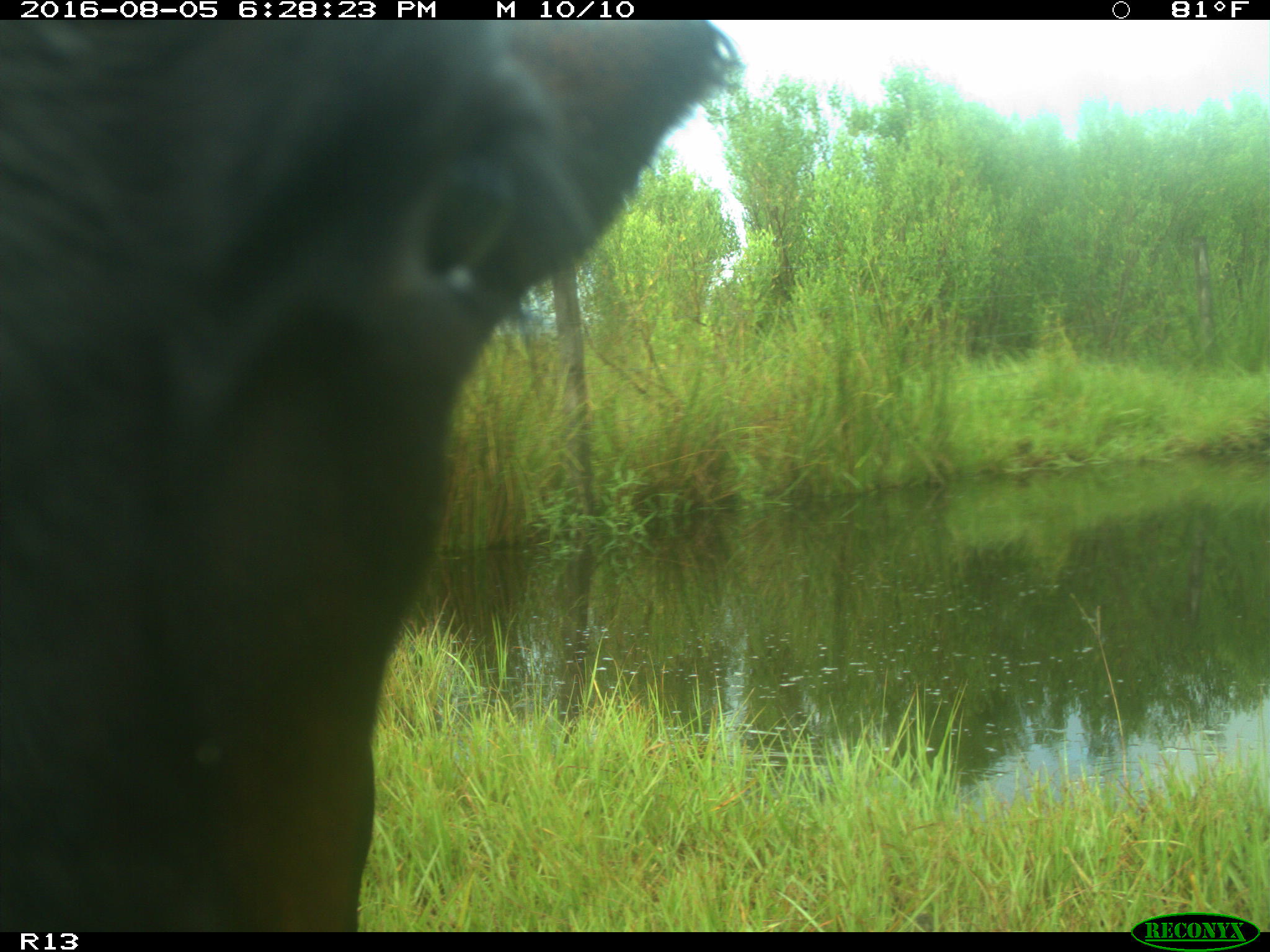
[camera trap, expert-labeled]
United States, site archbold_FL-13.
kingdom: Animalia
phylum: Chordata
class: Mammalia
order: Artiodactyla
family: Bovidae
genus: Bos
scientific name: Bos taurus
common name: domestic cow